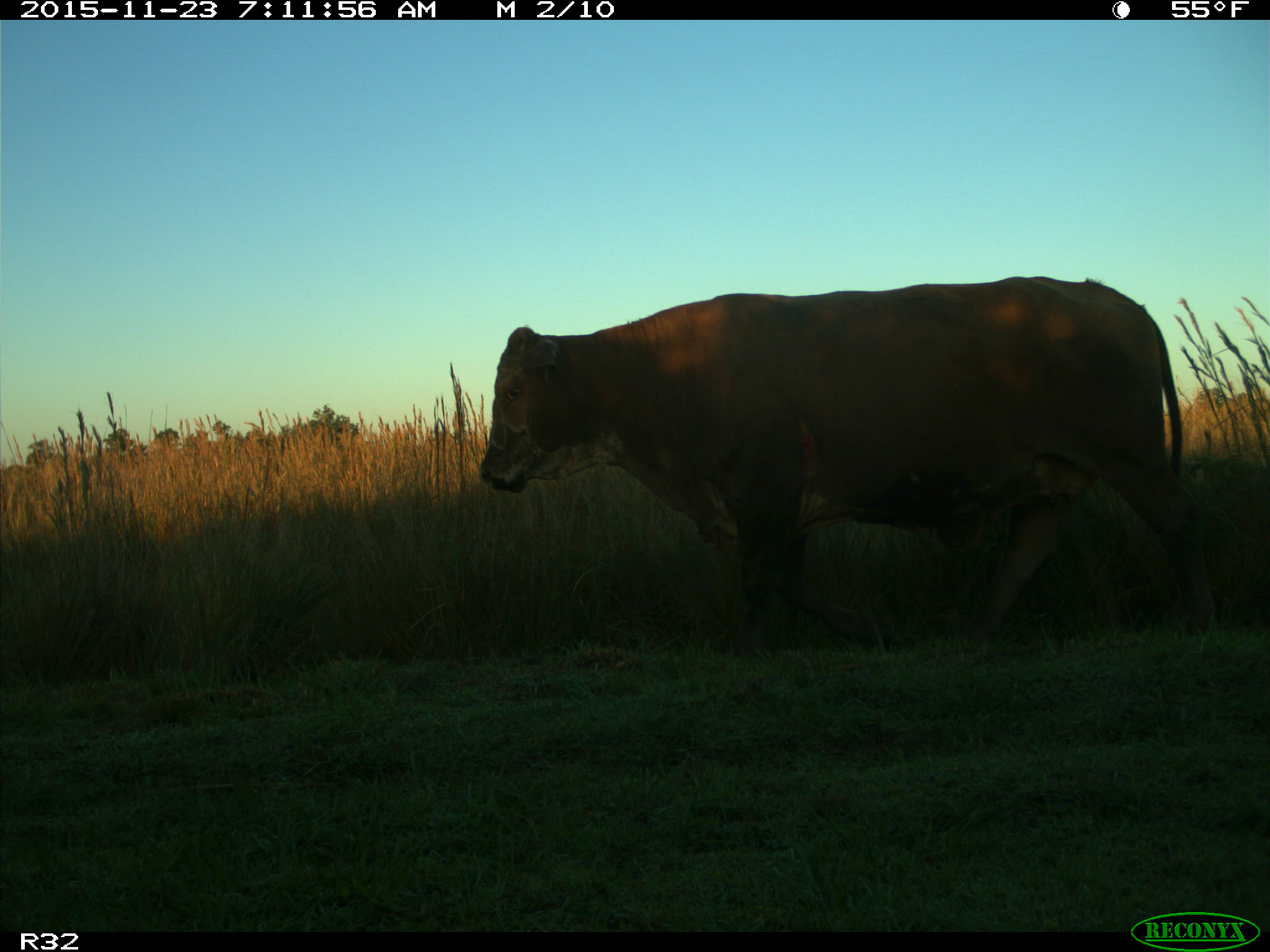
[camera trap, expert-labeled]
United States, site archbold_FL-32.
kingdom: Animalia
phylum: Chordata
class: Mammalia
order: Artiodactyla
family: Bovidae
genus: Bos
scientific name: Bos taurus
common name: domestic cow